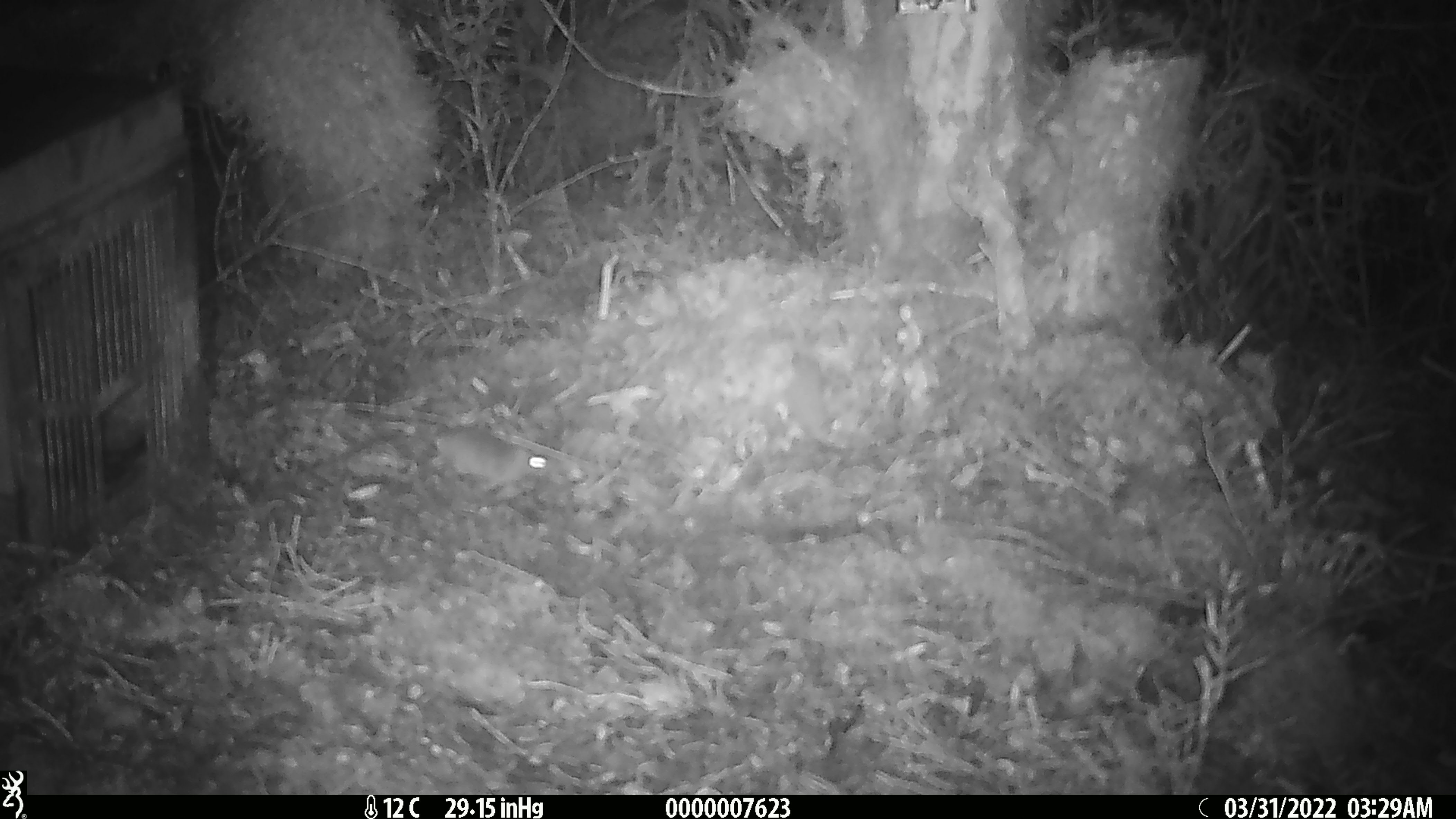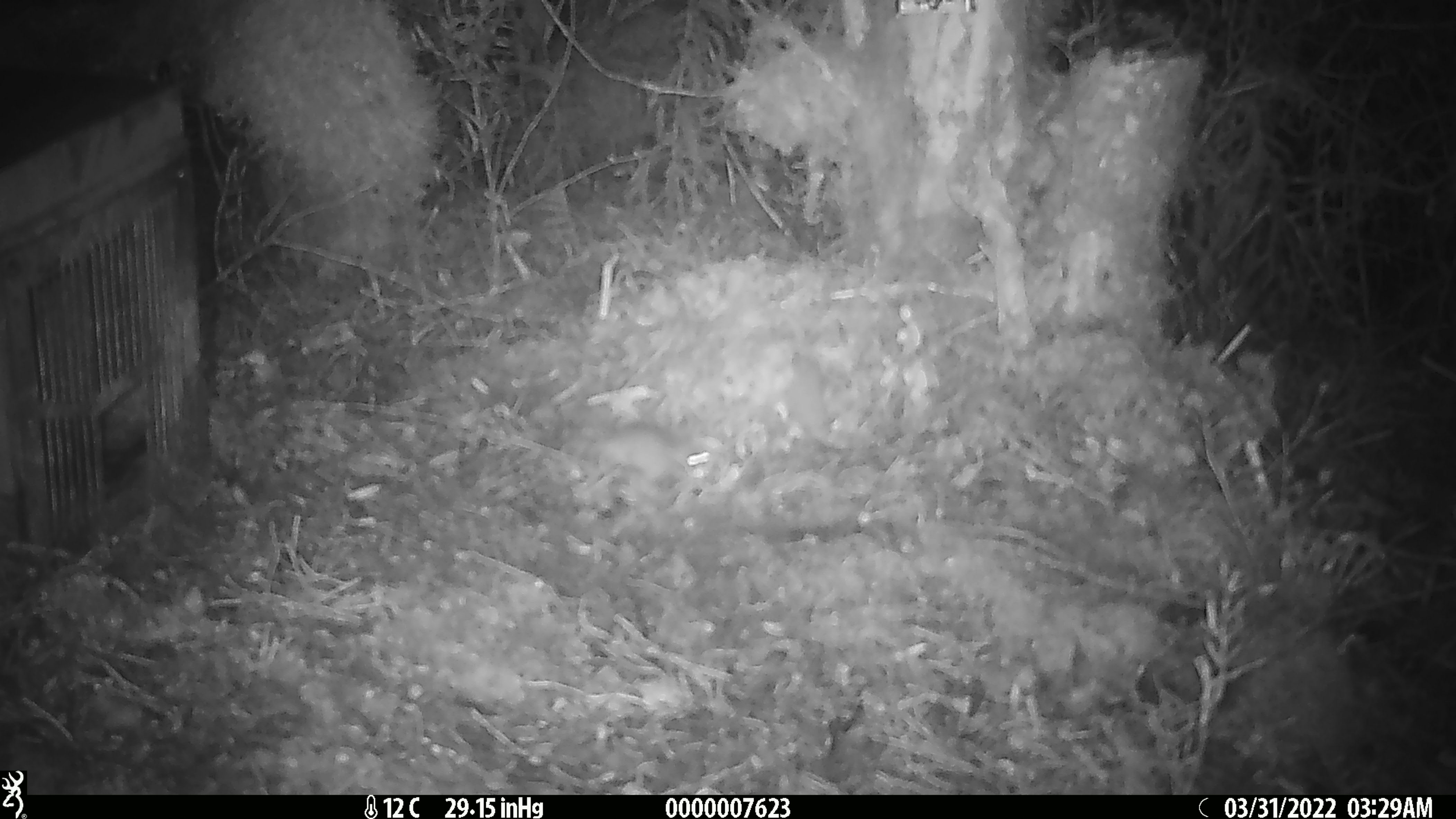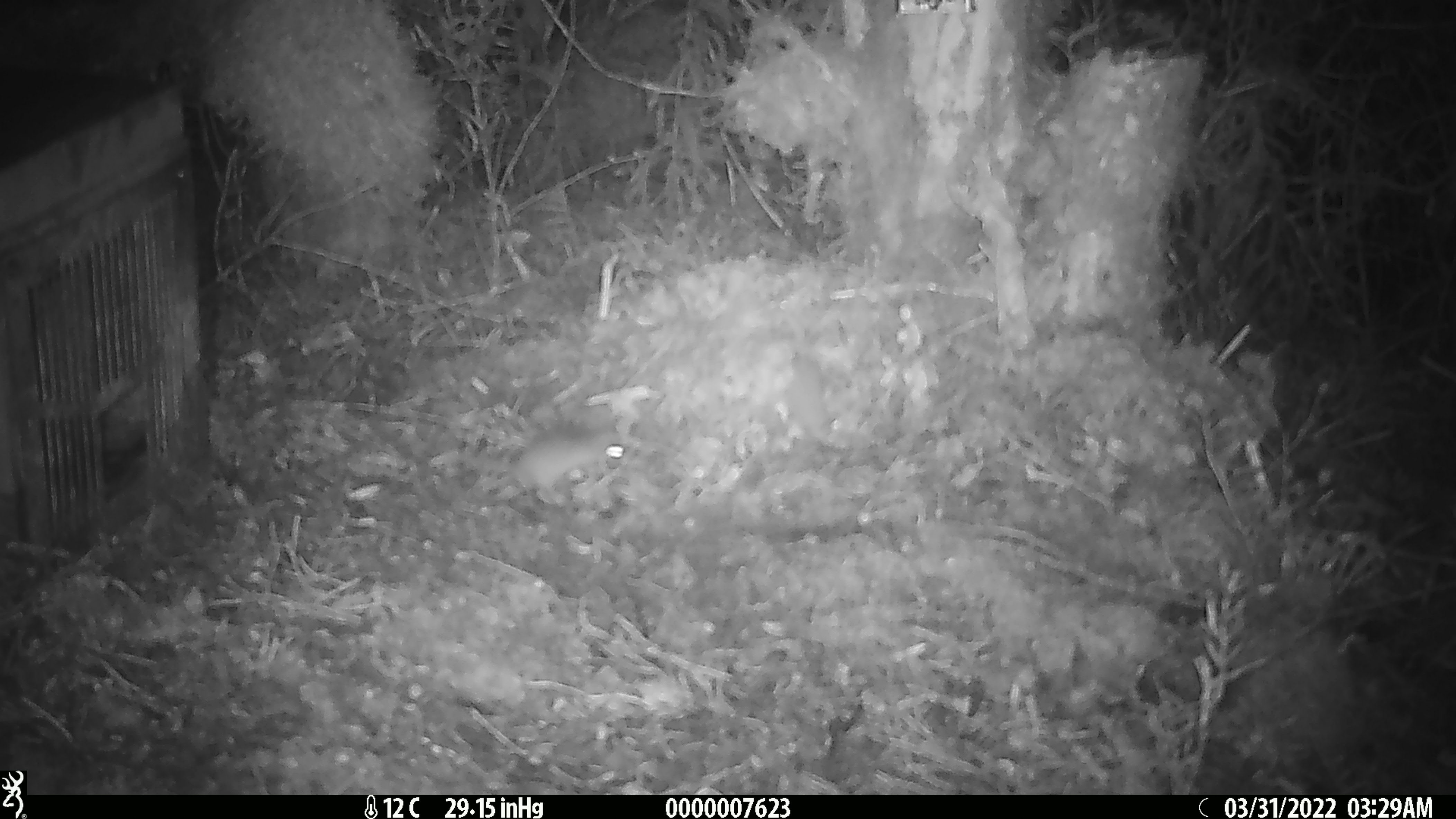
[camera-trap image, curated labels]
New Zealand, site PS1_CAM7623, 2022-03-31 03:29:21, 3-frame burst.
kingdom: Animalia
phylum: Chordata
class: Mammalia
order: Rodentia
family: Muridae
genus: Mus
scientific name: Mus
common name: mouse